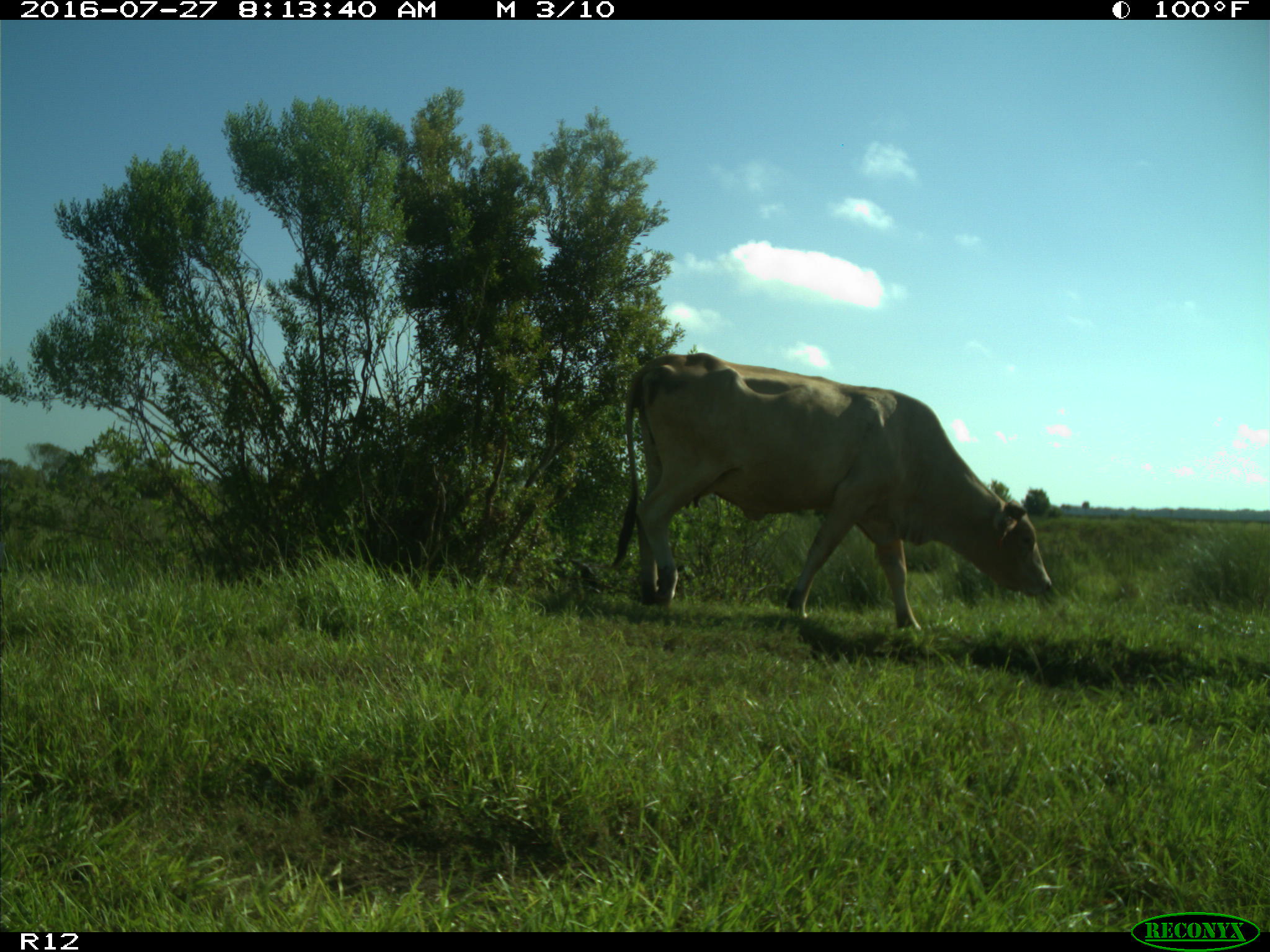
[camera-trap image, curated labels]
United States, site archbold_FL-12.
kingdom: Animalia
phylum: Chordata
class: Mammalia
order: Artiodactyla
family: Bovidae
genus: Bos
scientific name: Bos taurus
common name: domestic cow